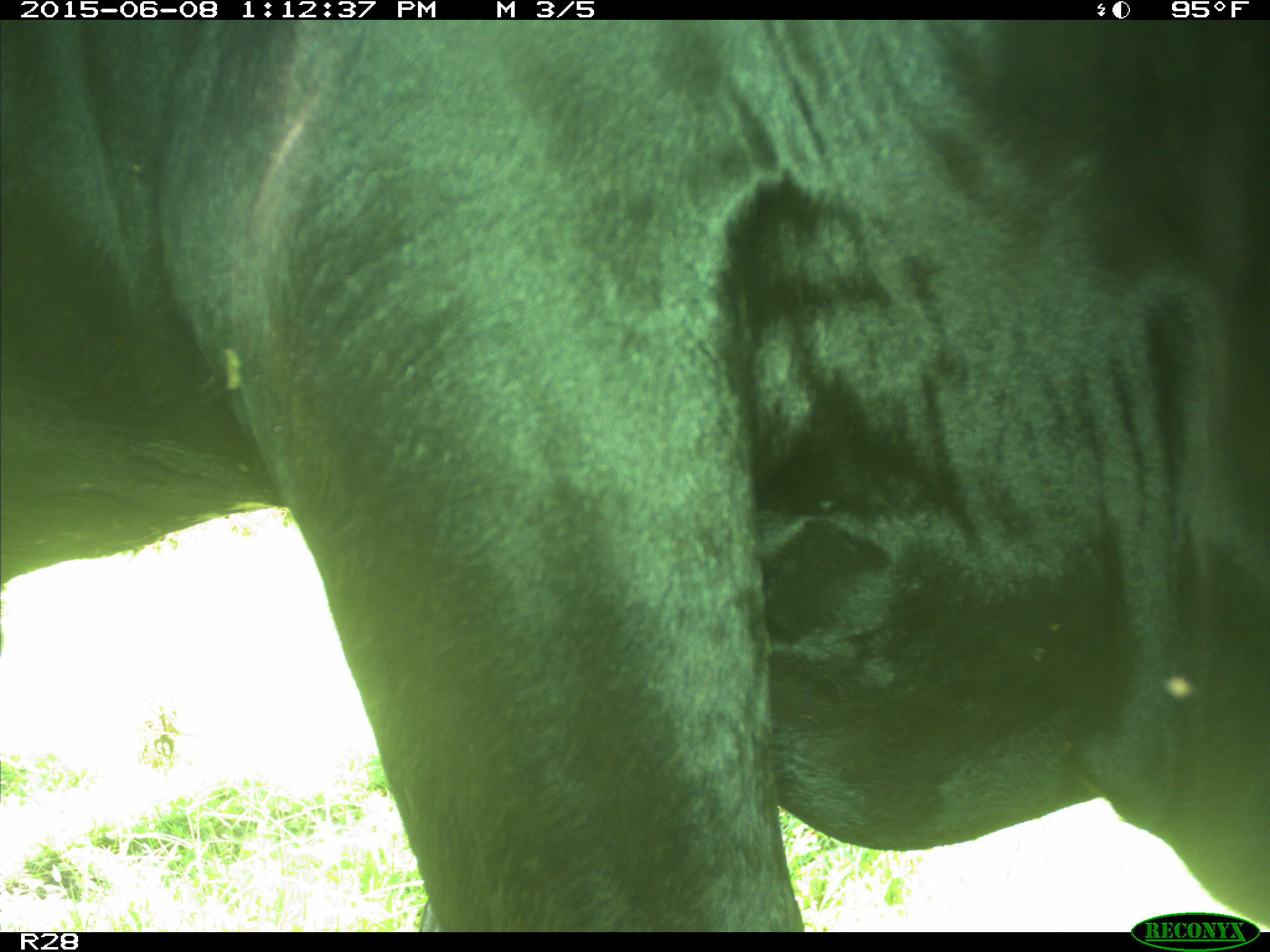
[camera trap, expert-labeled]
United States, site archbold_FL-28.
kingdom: Animalia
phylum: Chordata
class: Mammalia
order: Artiodactyla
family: Bovidae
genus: Bos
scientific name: Bos taurus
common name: domestic cow